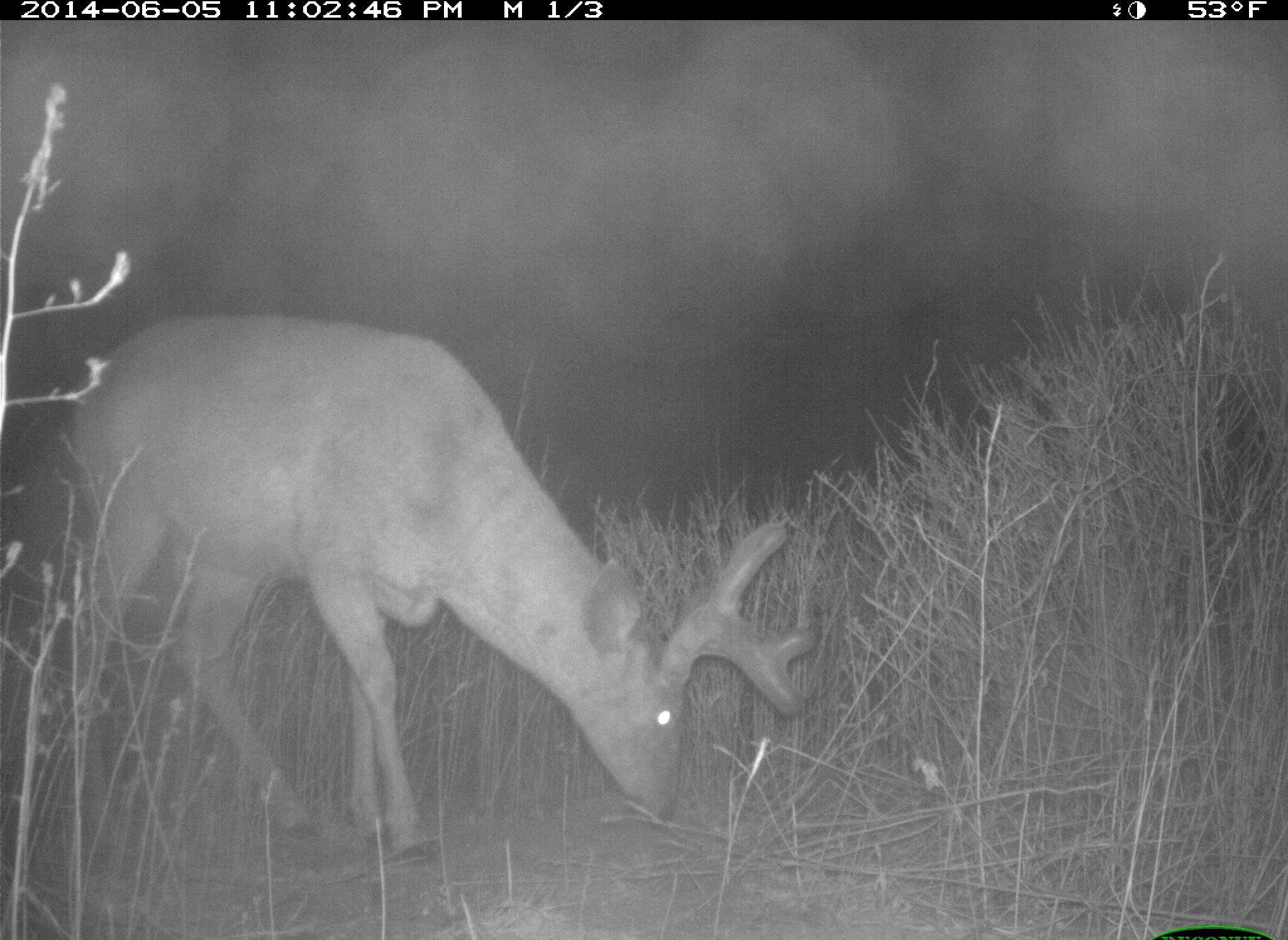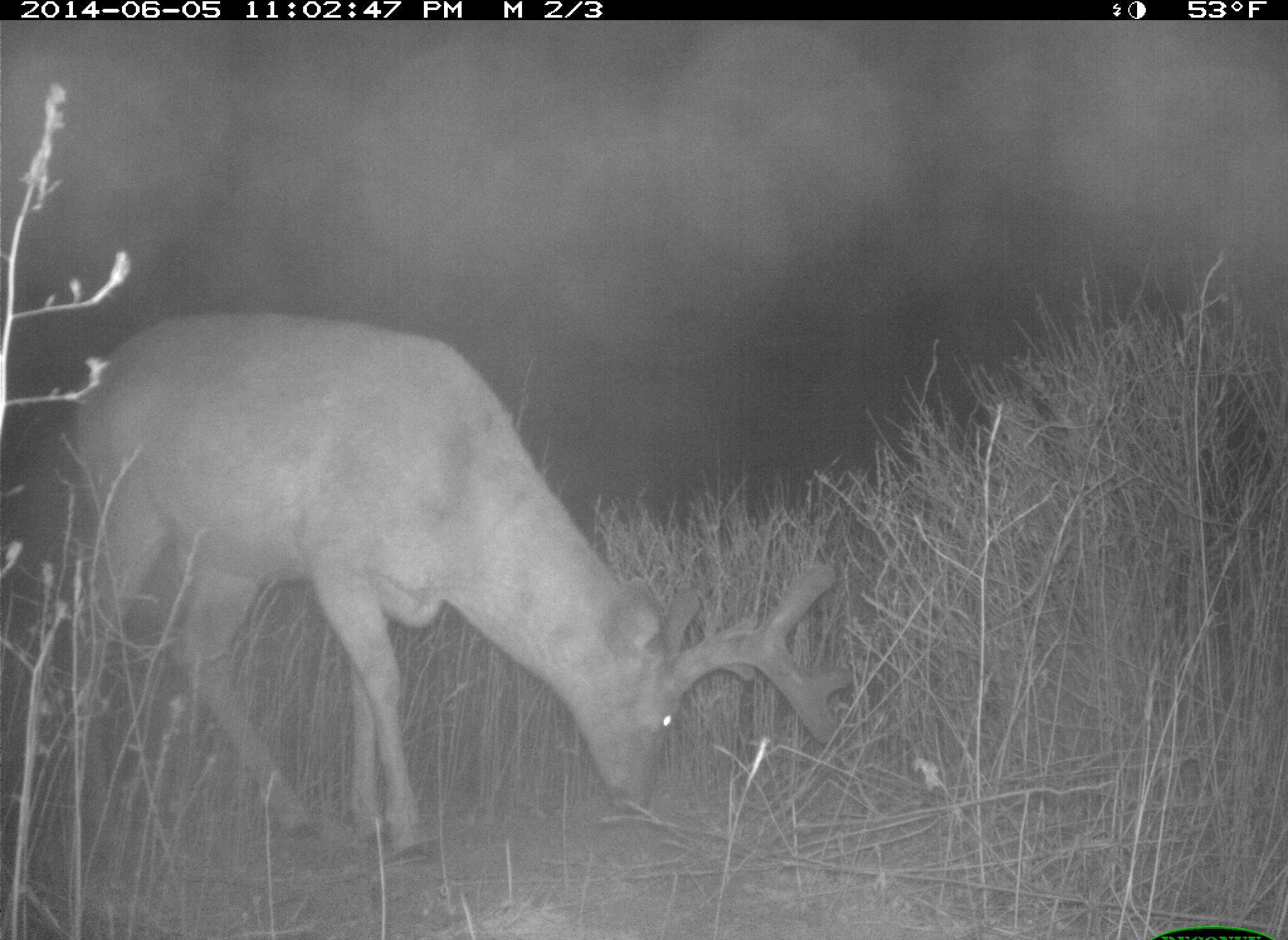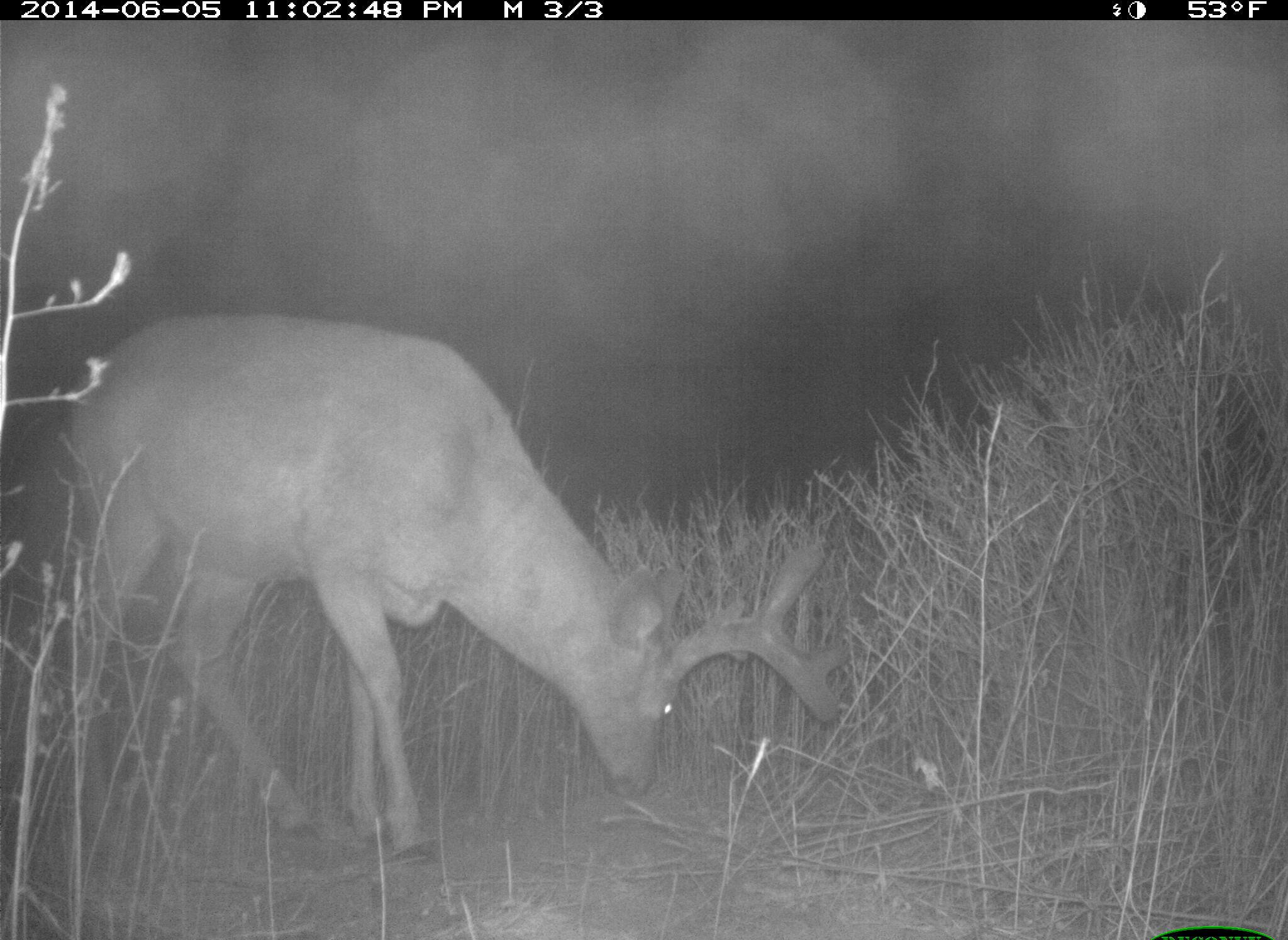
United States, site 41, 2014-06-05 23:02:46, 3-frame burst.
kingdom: Animalia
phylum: Chordata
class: Mammalia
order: Artiodactyla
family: Cervidae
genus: Odocoileus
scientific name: Odocoileus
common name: deer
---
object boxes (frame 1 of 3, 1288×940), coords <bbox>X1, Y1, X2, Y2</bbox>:
deer: <bbox>62, 316, 817, 870</bbox>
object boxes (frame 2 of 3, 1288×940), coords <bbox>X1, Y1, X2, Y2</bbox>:
deer: <bbox>65, 311, 853, 866</bbox>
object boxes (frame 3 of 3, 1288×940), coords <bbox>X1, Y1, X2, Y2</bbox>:
deer: <bbox>63, 313, 857, 870</bbox>